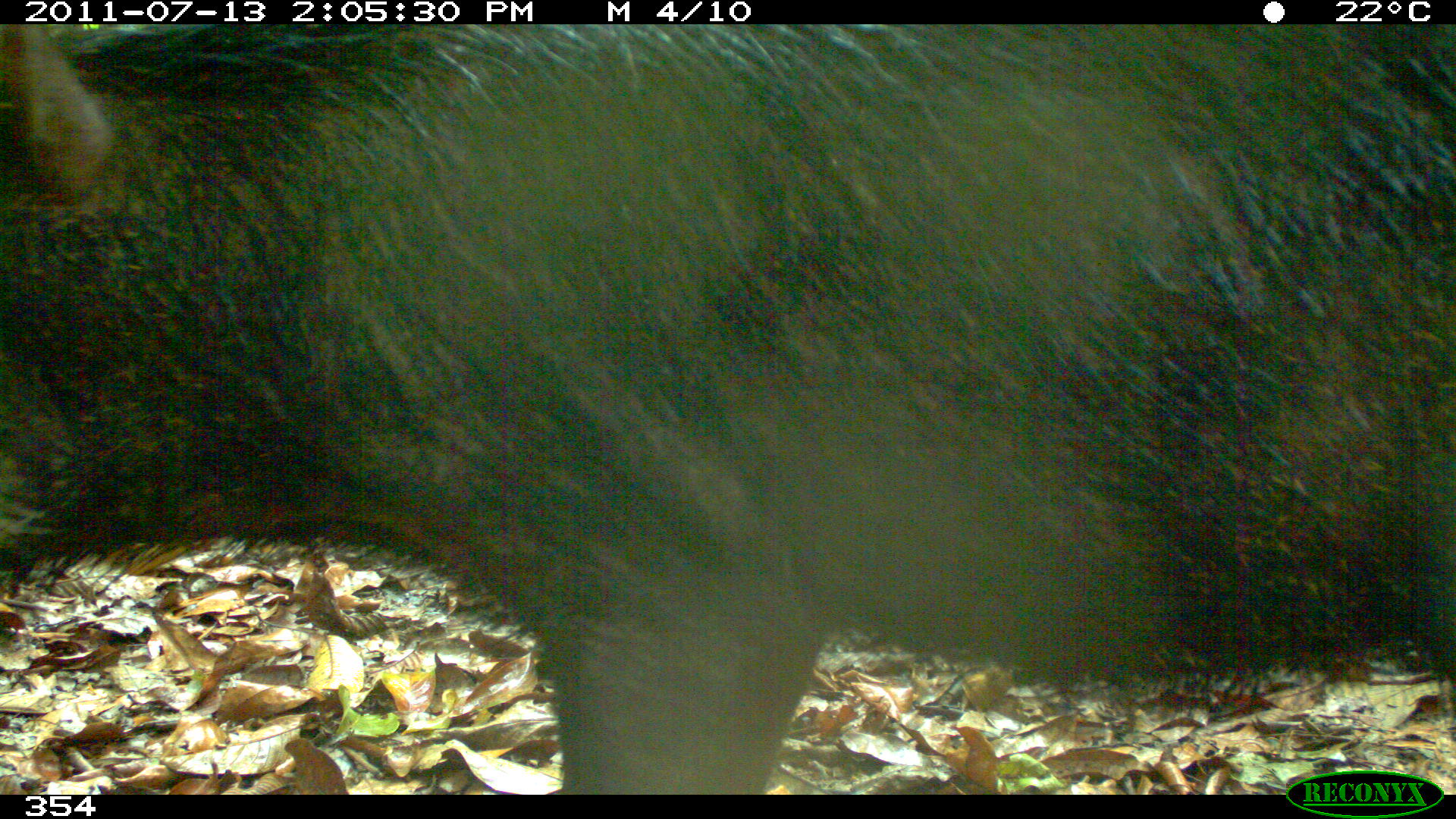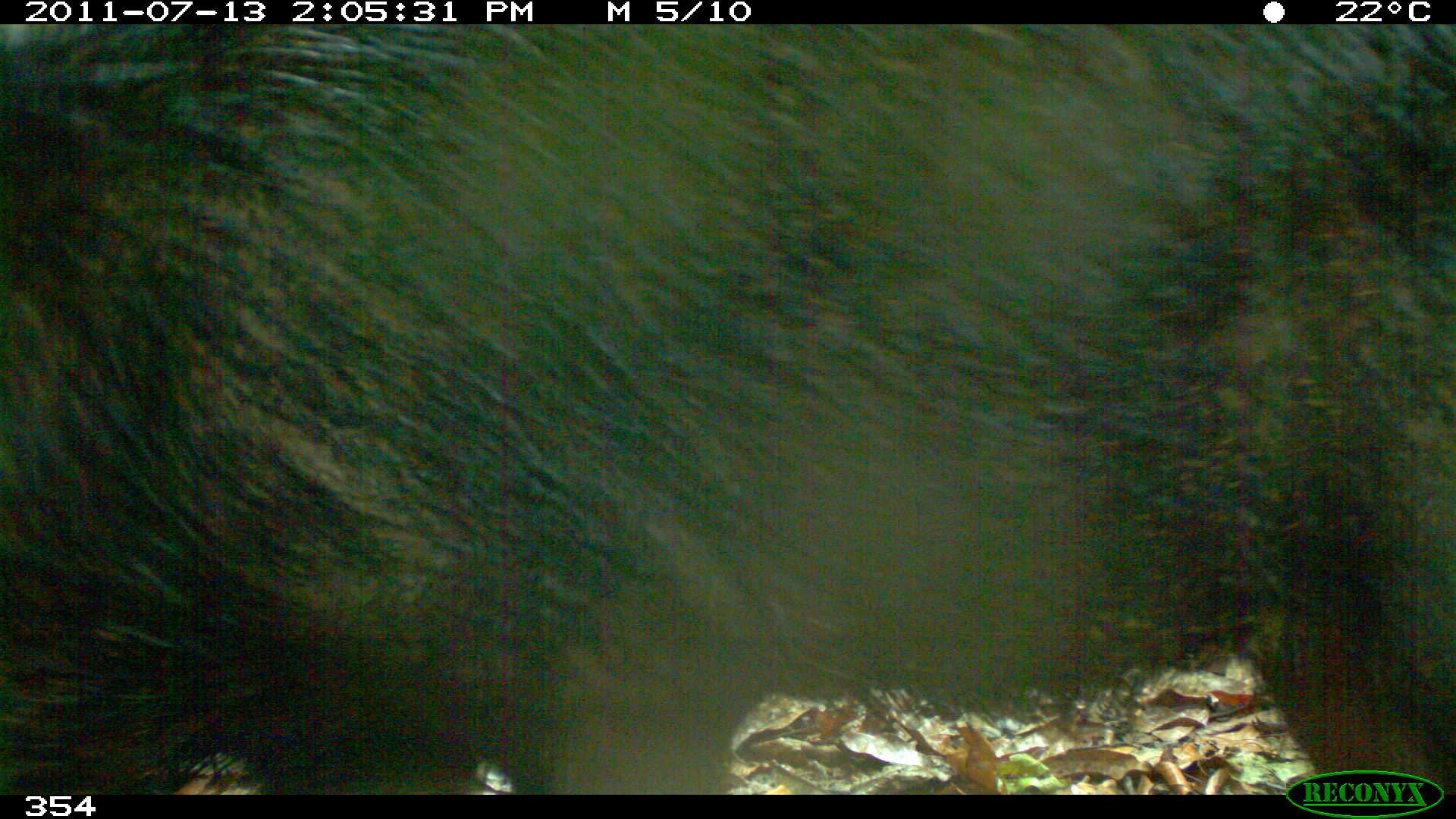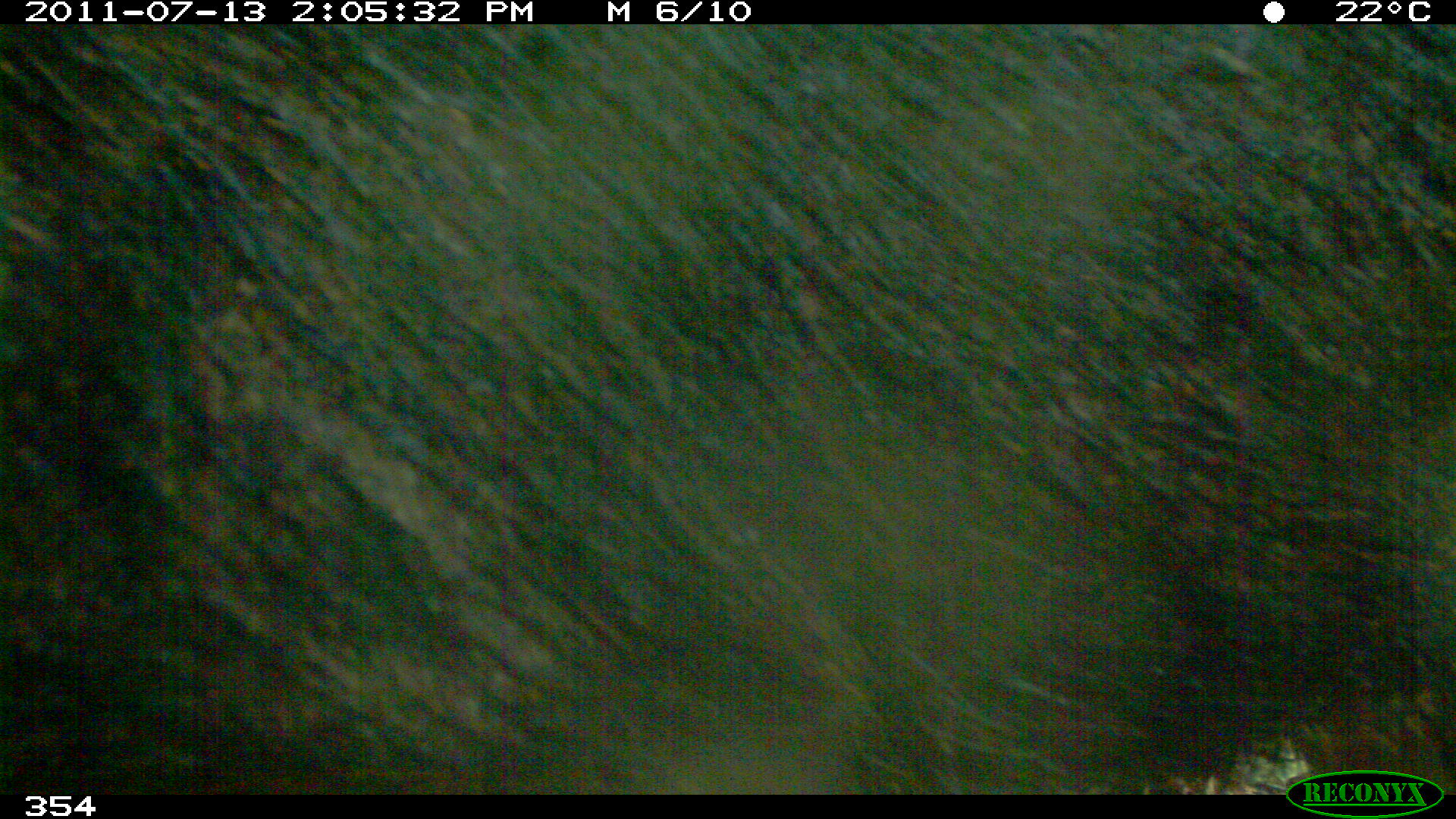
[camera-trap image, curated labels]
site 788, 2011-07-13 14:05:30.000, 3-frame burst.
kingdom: Animalia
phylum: Chordata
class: Mammalia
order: Artiodactyla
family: Tayassuidae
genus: Tayassu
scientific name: Tayassu pecari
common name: white-lipped peccary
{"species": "Tayassu pecari (white-lipped peccary)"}